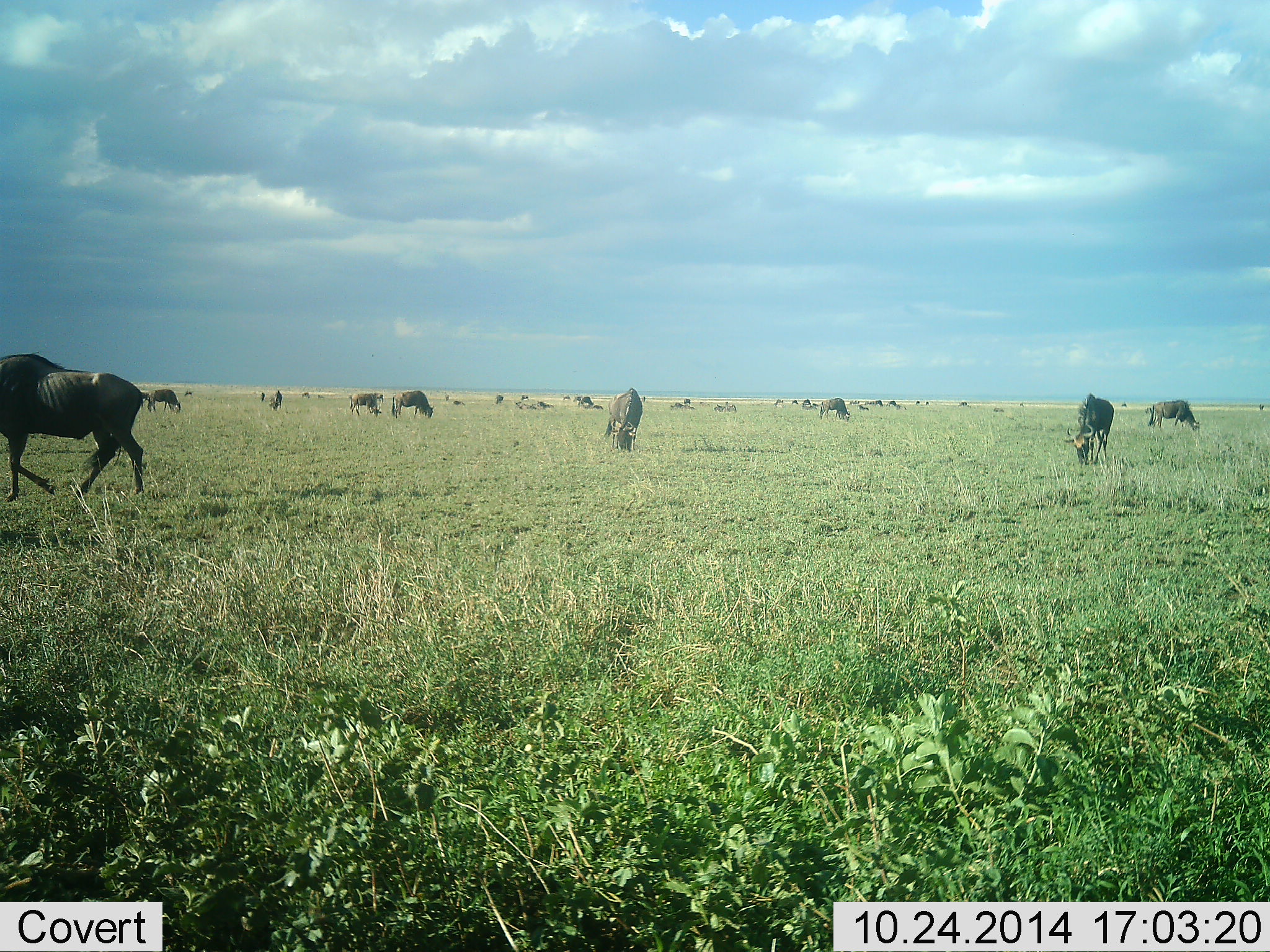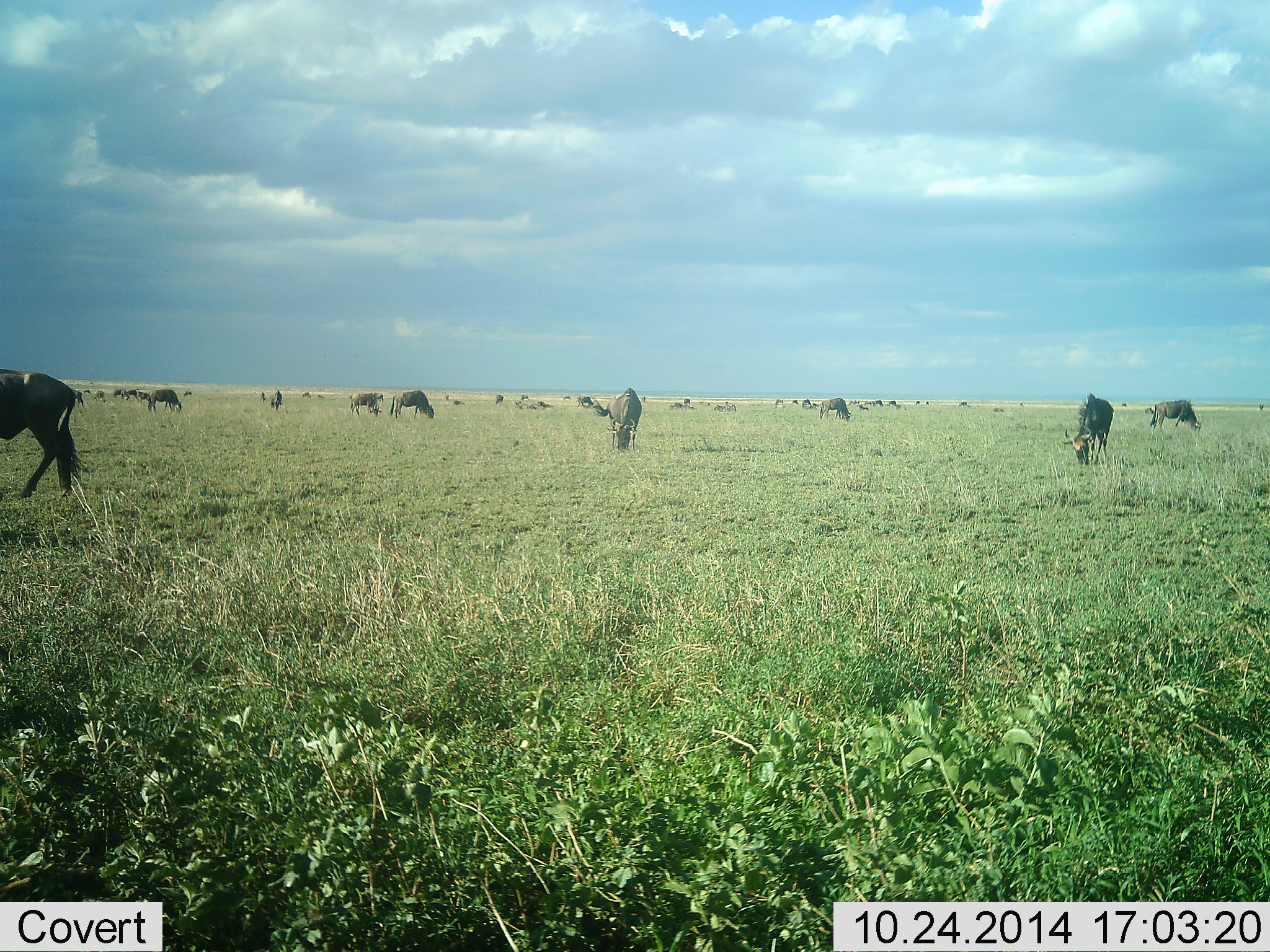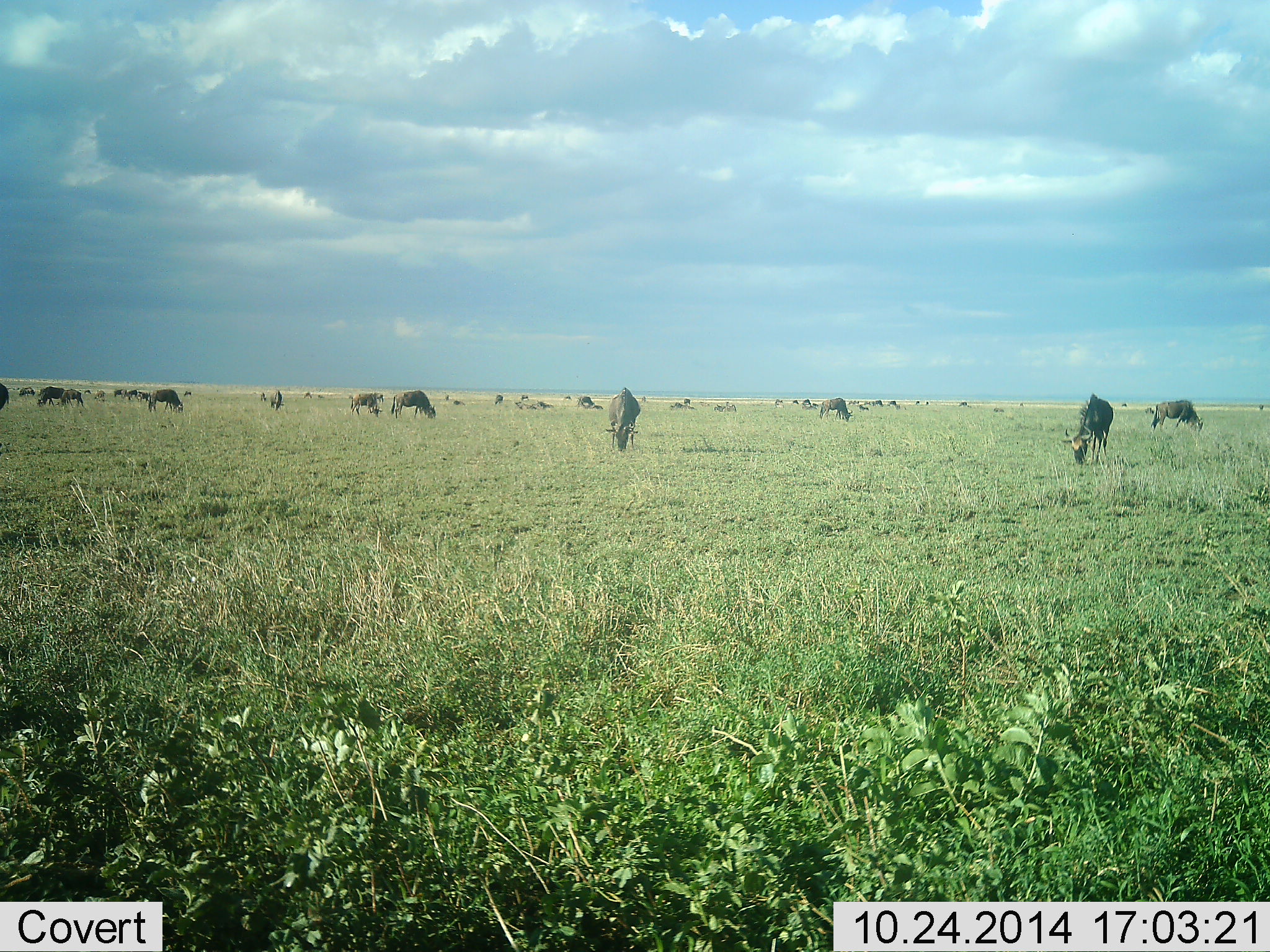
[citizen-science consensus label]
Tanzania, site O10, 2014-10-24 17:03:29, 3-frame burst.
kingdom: Animalia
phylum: Chordata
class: Mammalia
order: Artiodactyla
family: Bovidae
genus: Connochaetes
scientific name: Connochaetes taurinus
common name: blue wildebeest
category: wildebeest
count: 11-50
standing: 20%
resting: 20%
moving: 40%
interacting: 0%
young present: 0%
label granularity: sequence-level